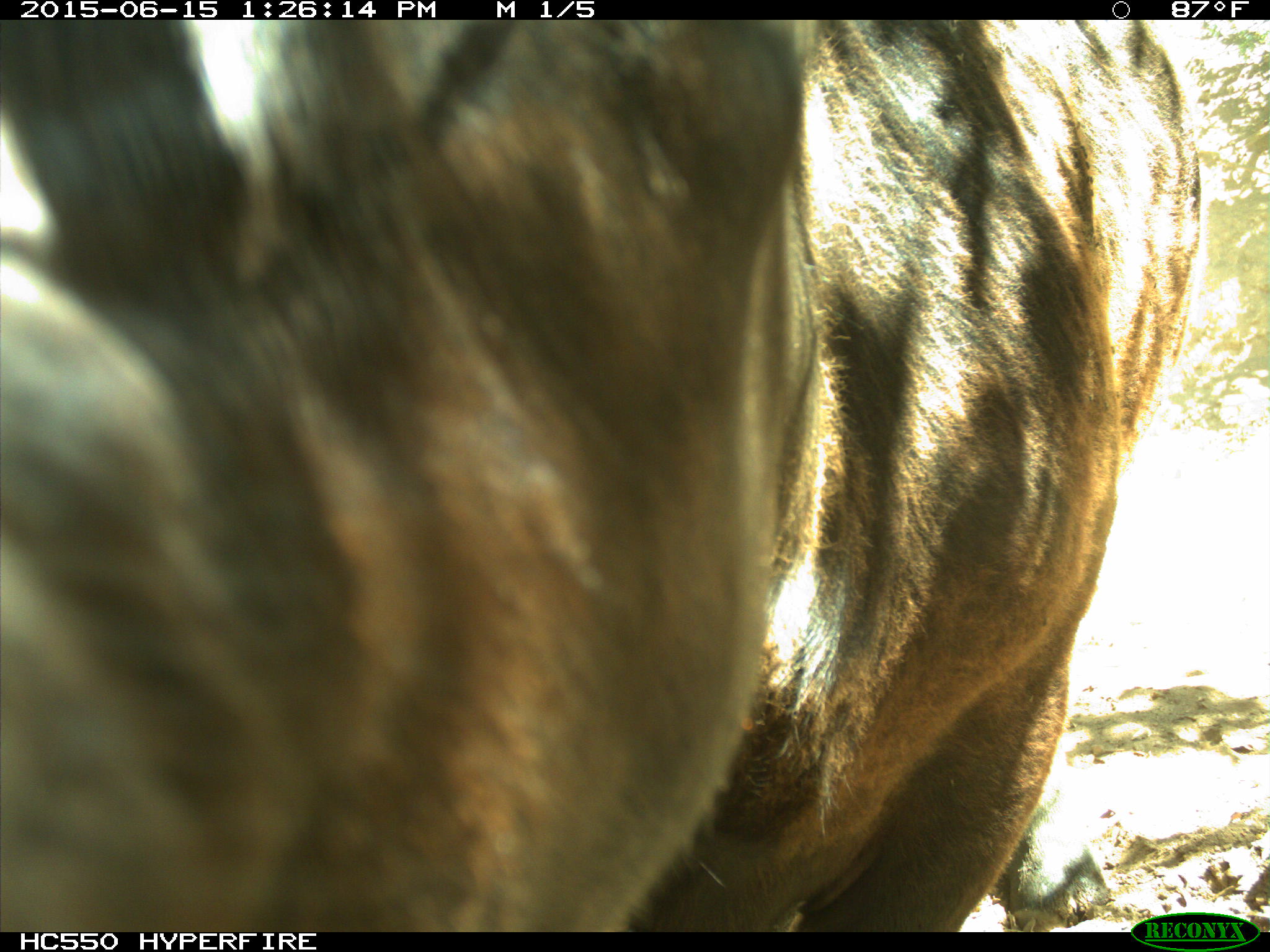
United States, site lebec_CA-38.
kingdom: Animalia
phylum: Chordata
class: Mammalia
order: Artiodactyla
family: Bovidae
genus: Bos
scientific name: Bos taurus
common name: domestic cow